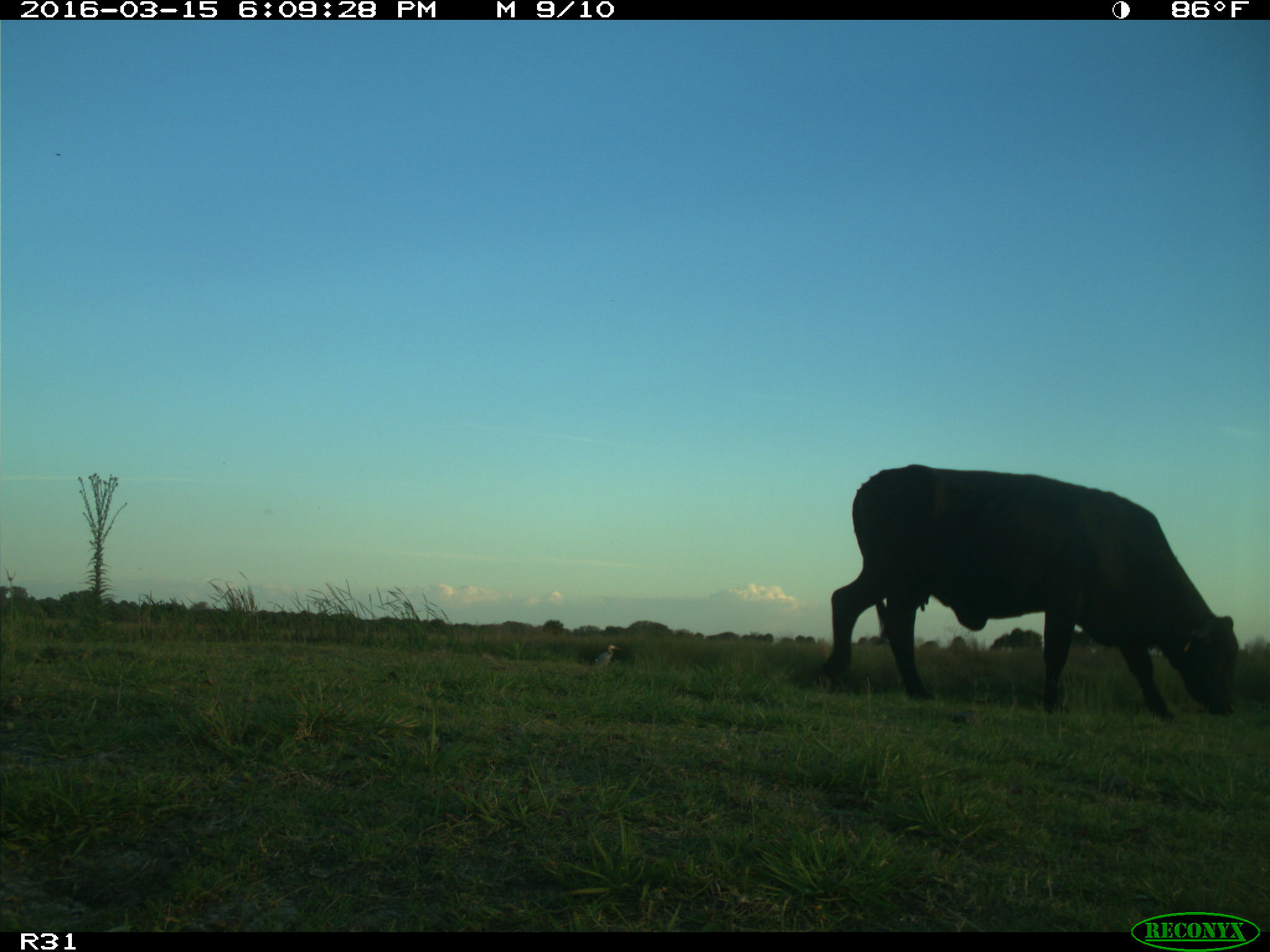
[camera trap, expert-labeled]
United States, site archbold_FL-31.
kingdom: Animalia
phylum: Chordata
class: Mammalia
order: Artiodactyla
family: Bovidae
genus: Bos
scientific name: Bos taurus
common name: domestic cow